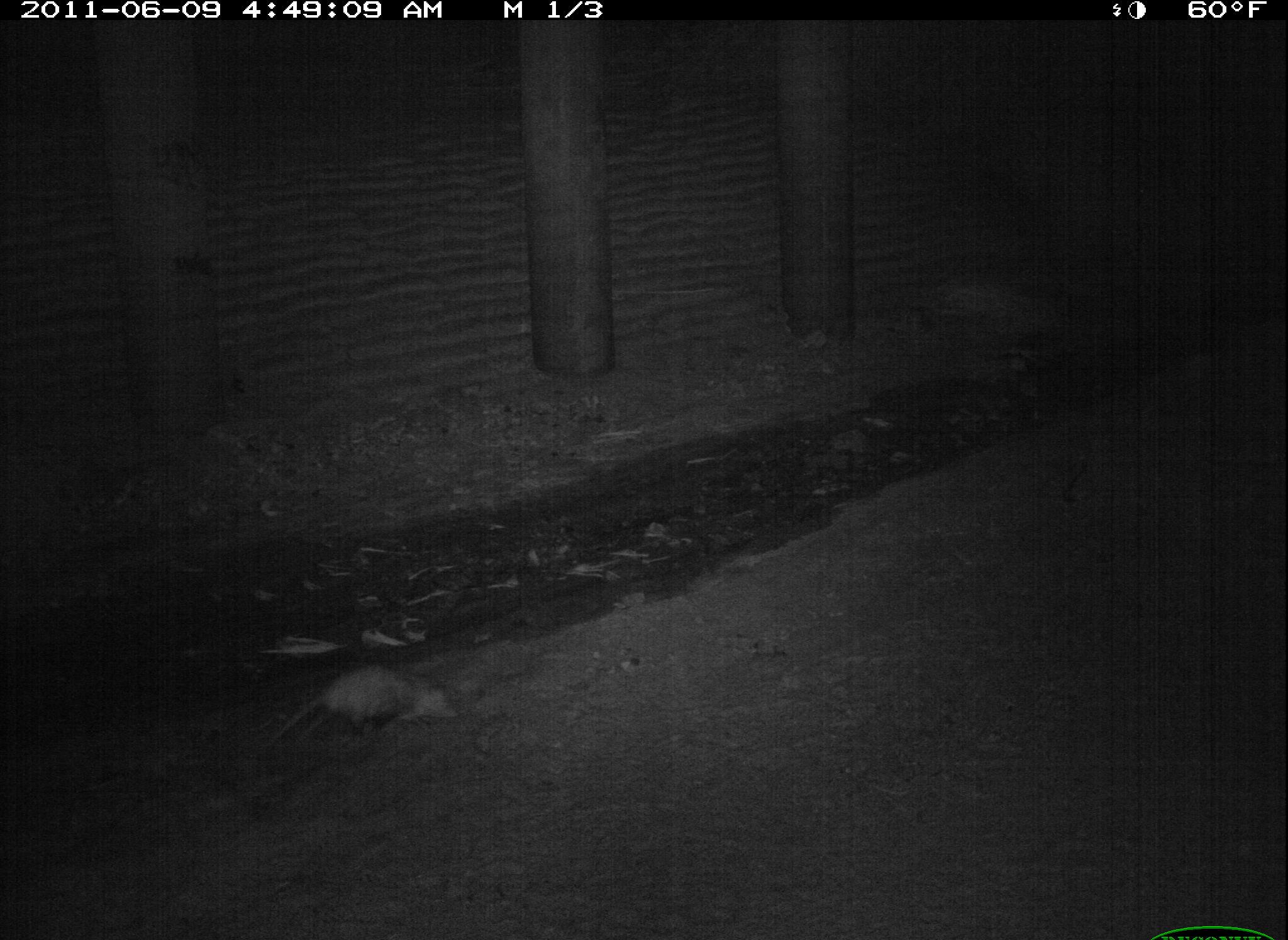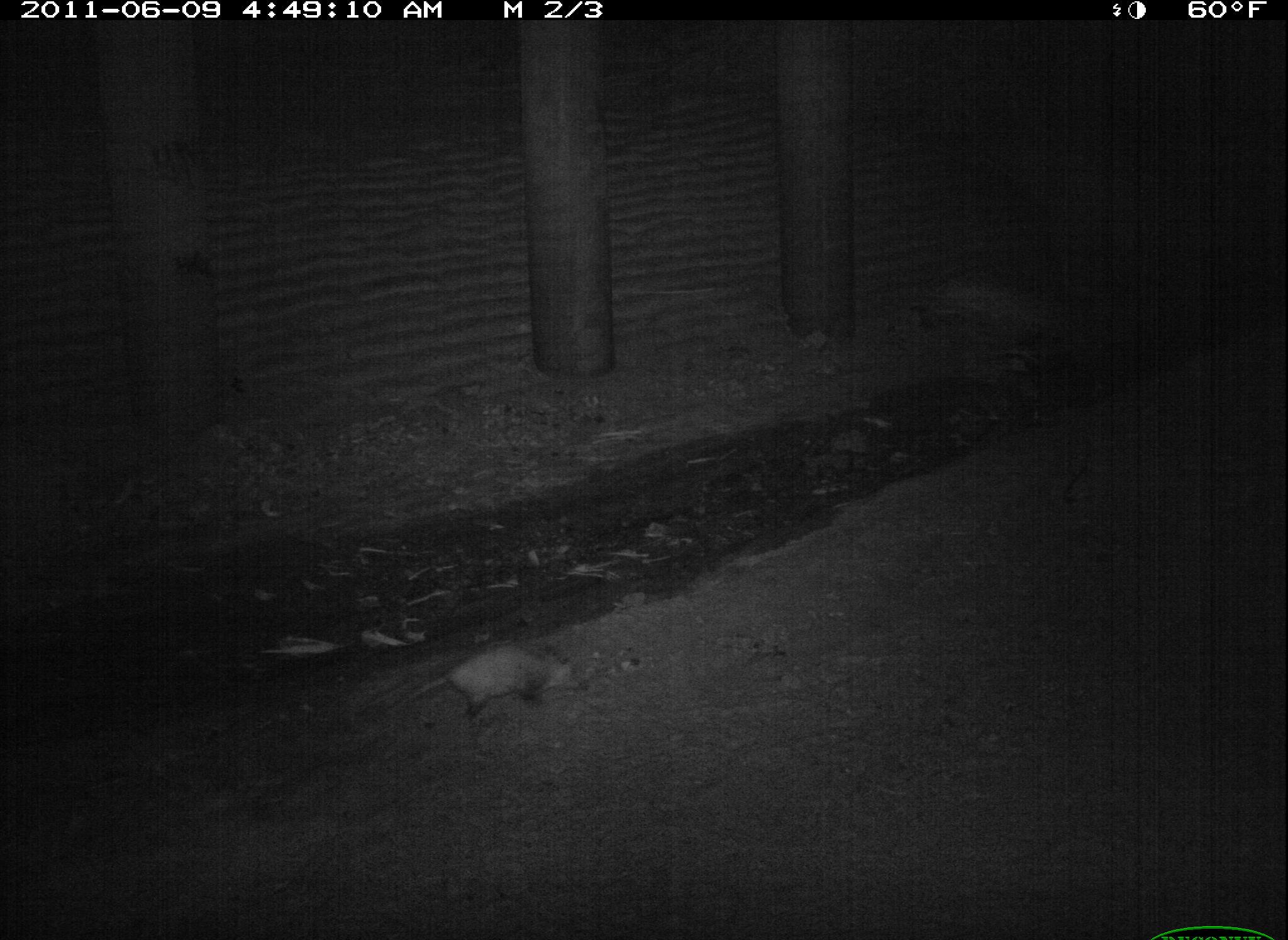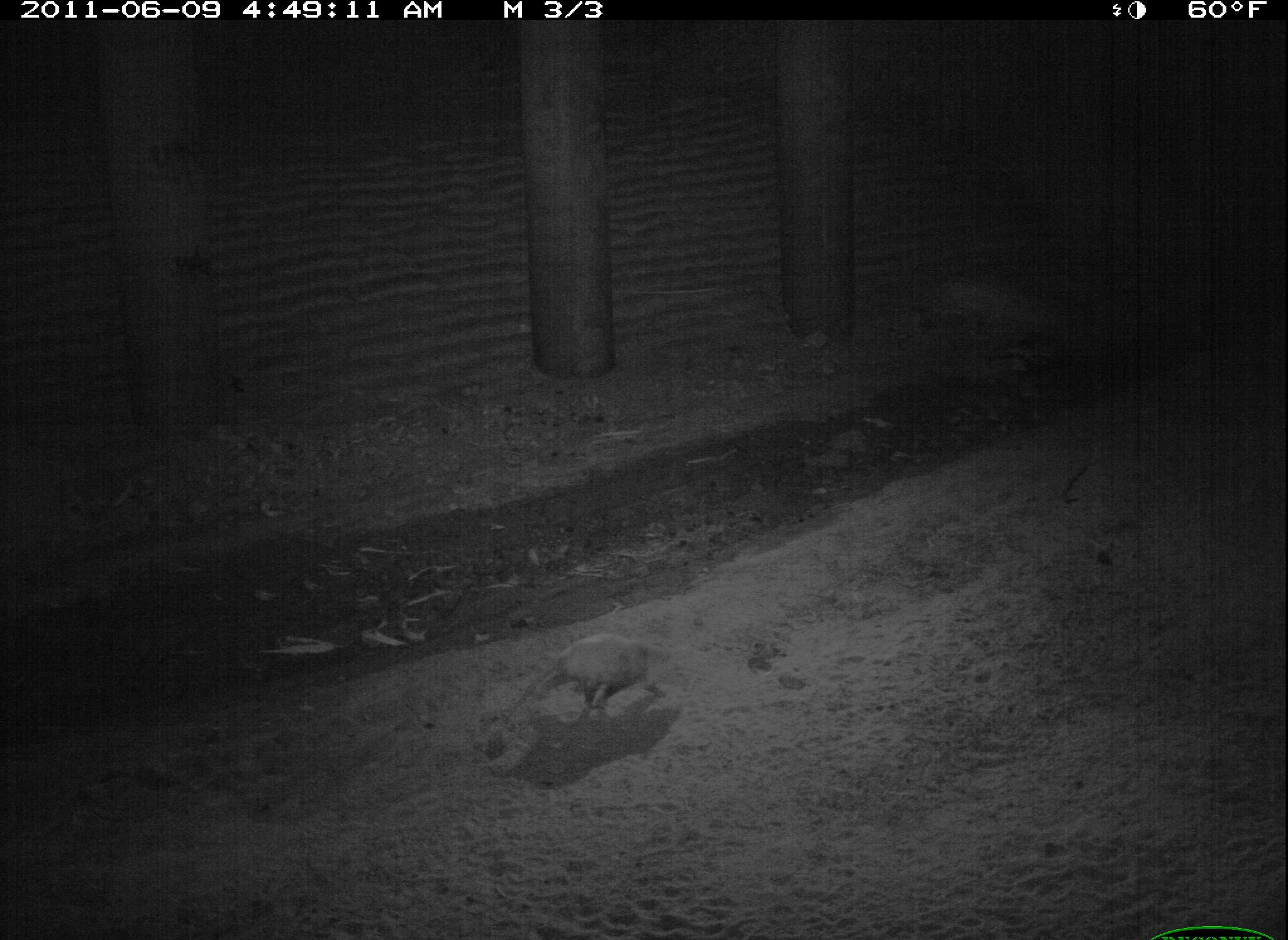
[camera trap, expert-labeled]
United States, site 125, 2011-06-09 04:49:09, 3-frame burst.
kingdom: Animalia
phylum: Chordata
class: Mammalia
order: Didelphimorphia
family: Didelphidae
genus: Didelphis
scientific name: Didelphis virginiana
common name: virginia opossum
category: opossum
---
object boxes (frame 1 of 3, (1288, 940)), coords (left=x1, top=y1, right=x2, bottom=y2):
opossum: (left=261, top=659, right=467, bottom=753)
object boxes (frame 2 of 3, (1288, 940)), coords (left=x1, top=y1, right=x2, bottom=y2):
opossum: (left=367, top=629, right=591, bottom=730)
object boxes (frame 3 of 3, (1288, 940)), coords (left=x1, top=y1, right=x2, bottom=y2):
opossum: (left=525, top=624, right=687, bottom=722)